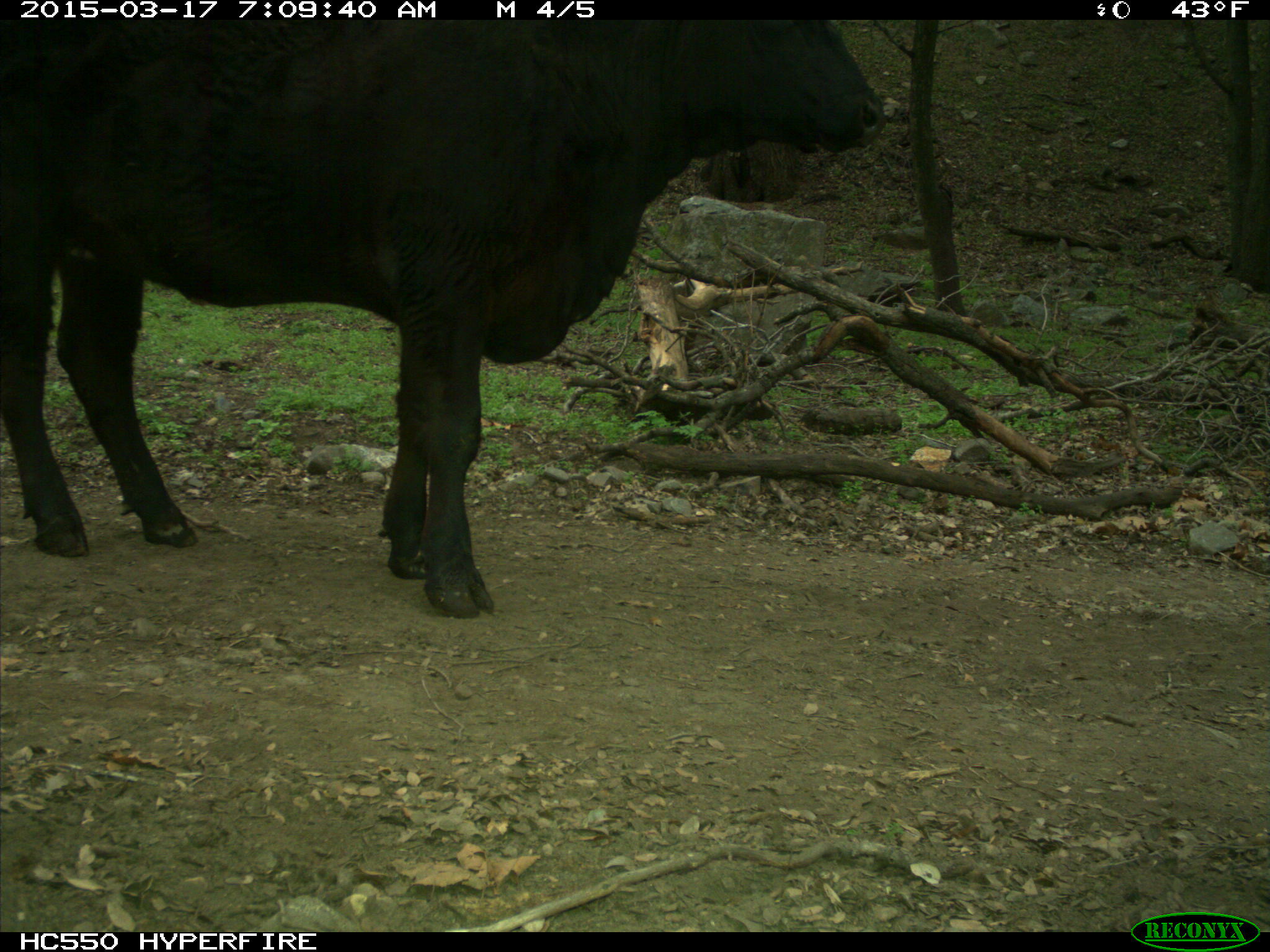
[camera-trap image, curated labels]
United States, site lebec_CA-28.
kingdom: Animalia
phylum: Chordata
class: Mammalia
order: Artiodactyla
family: Bovidae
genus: Bos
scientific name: Bos taurus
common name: domestic cow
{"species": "Bos taurus (domestic cow)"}